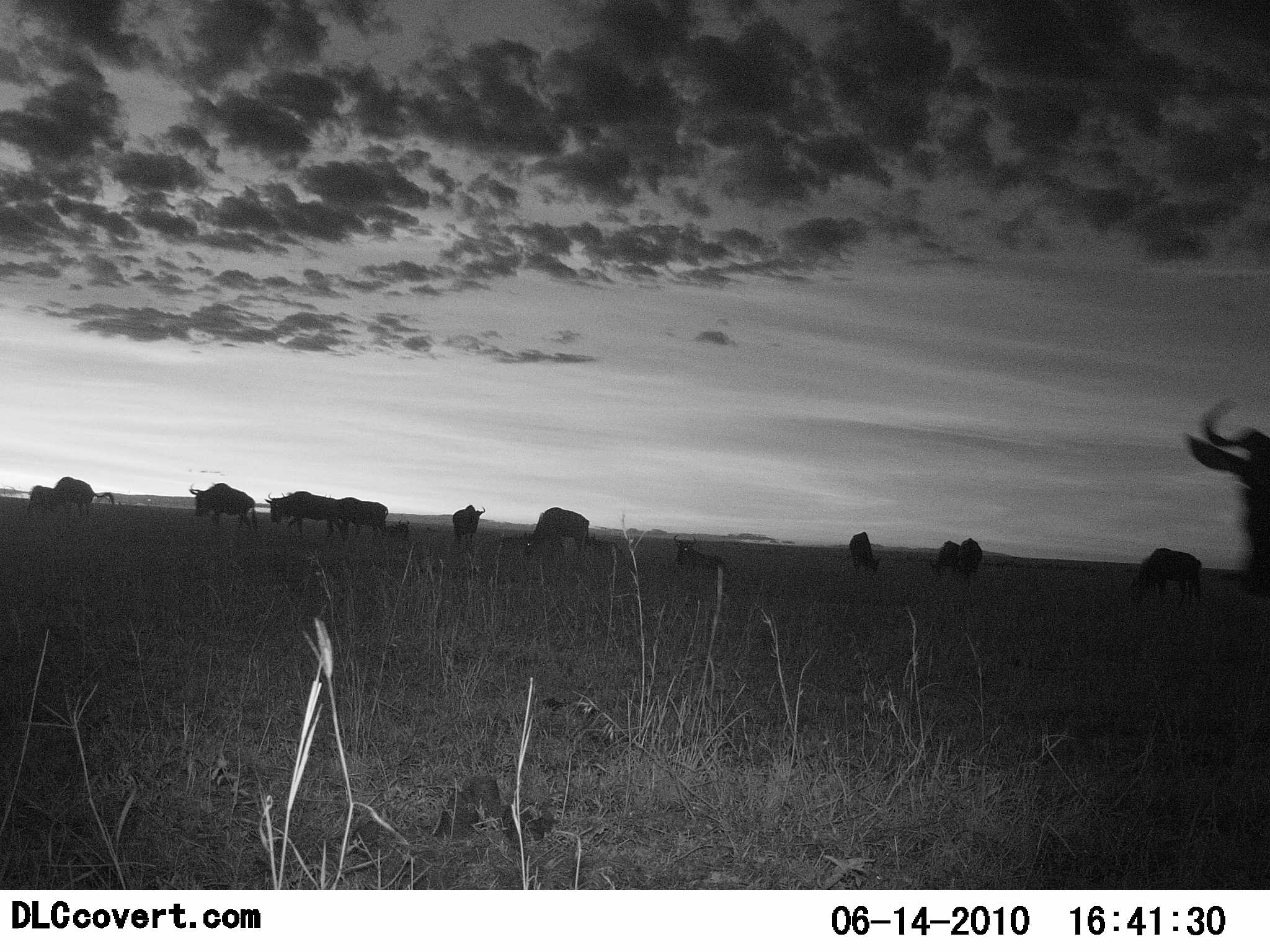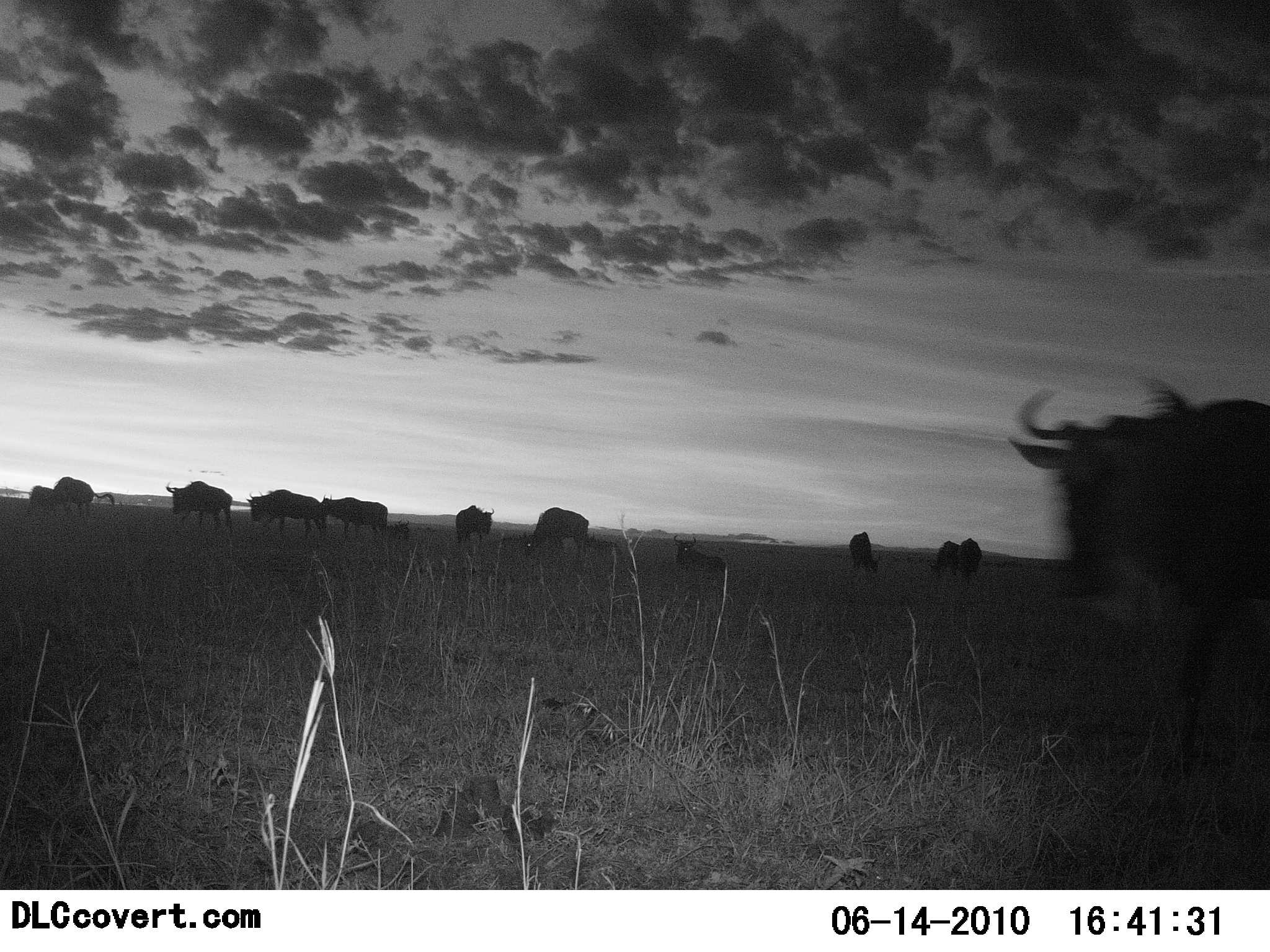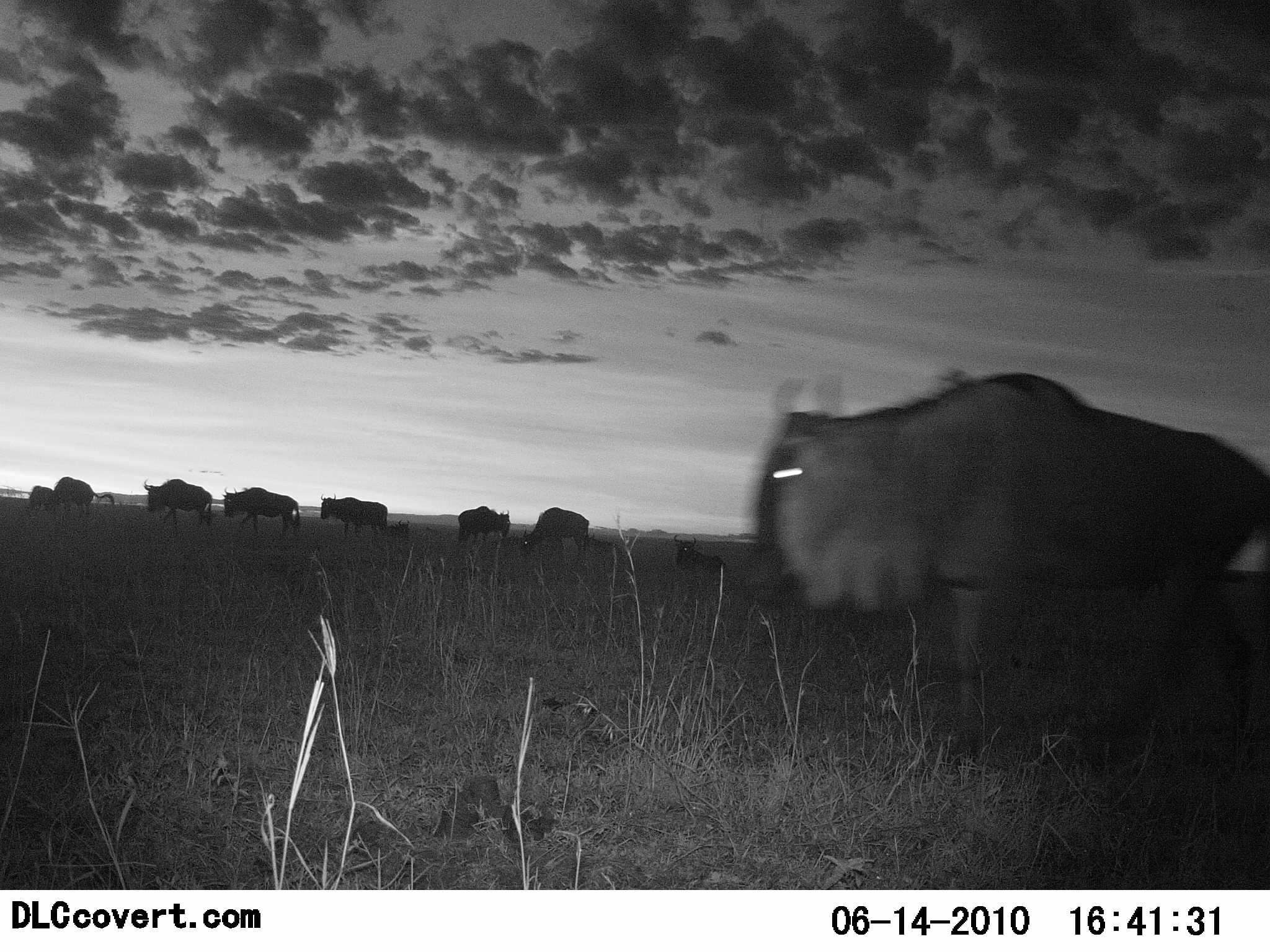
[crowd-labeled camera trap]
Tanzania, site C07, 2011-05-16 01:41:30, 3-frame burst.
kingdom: Animalia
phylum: Chordata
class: Mammalia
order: Artiodactyla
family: Bovidae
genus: Connochaetes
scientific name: Connochaetes taurinus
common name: blue wildebeest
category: wildebeest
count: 11-50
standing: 70%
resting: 30%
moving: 80%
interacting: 0%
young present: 10%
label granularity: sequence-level